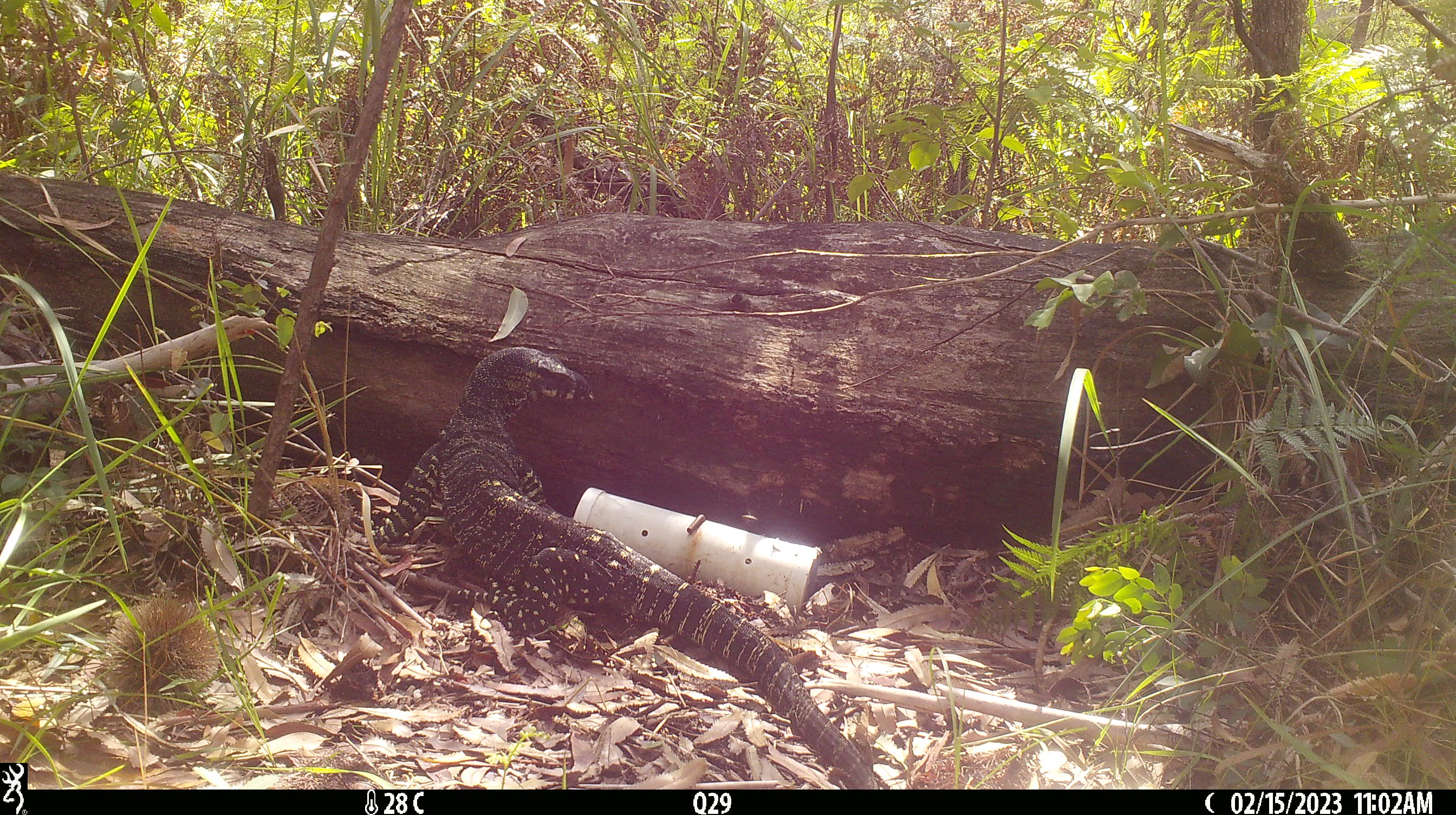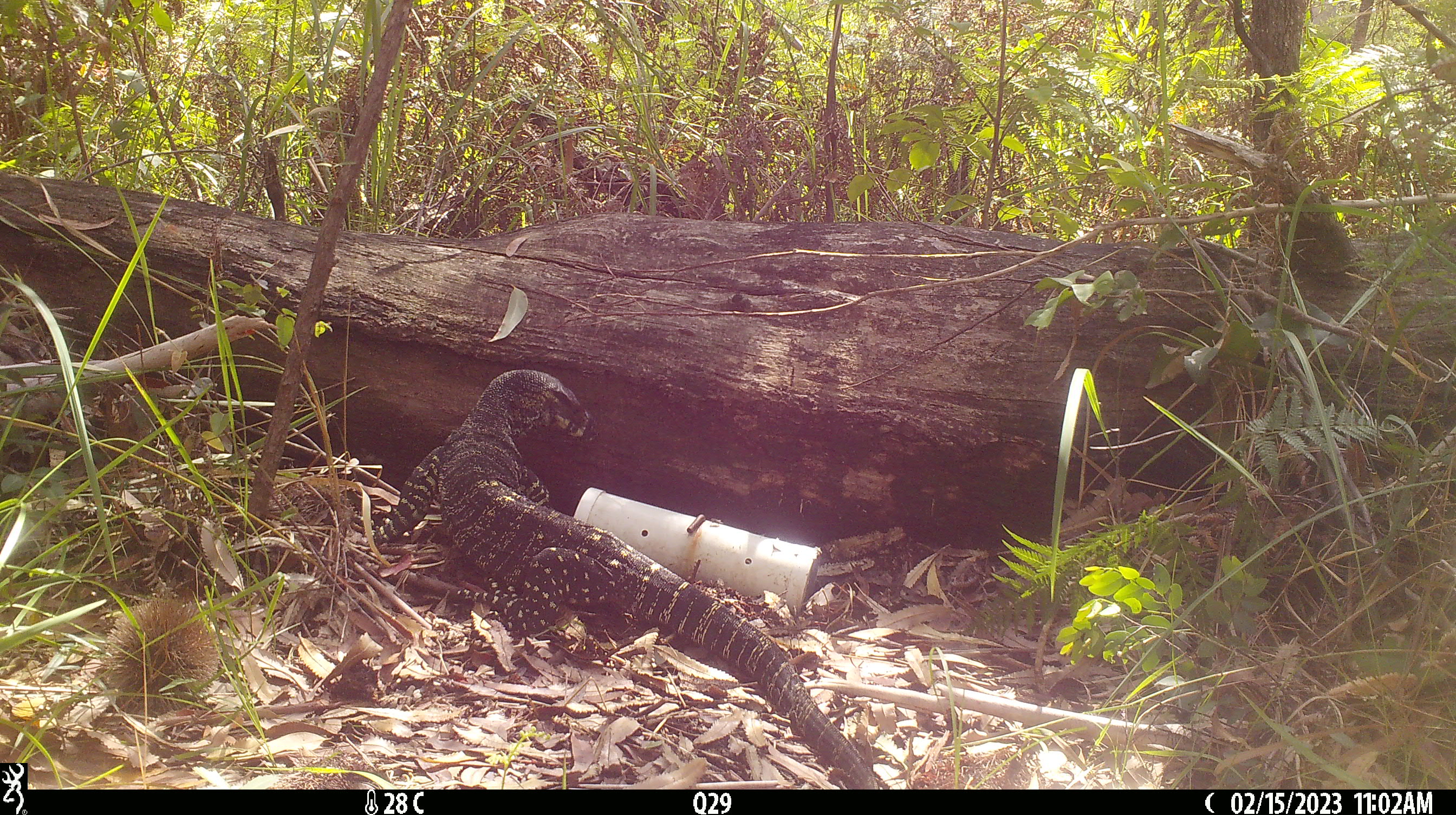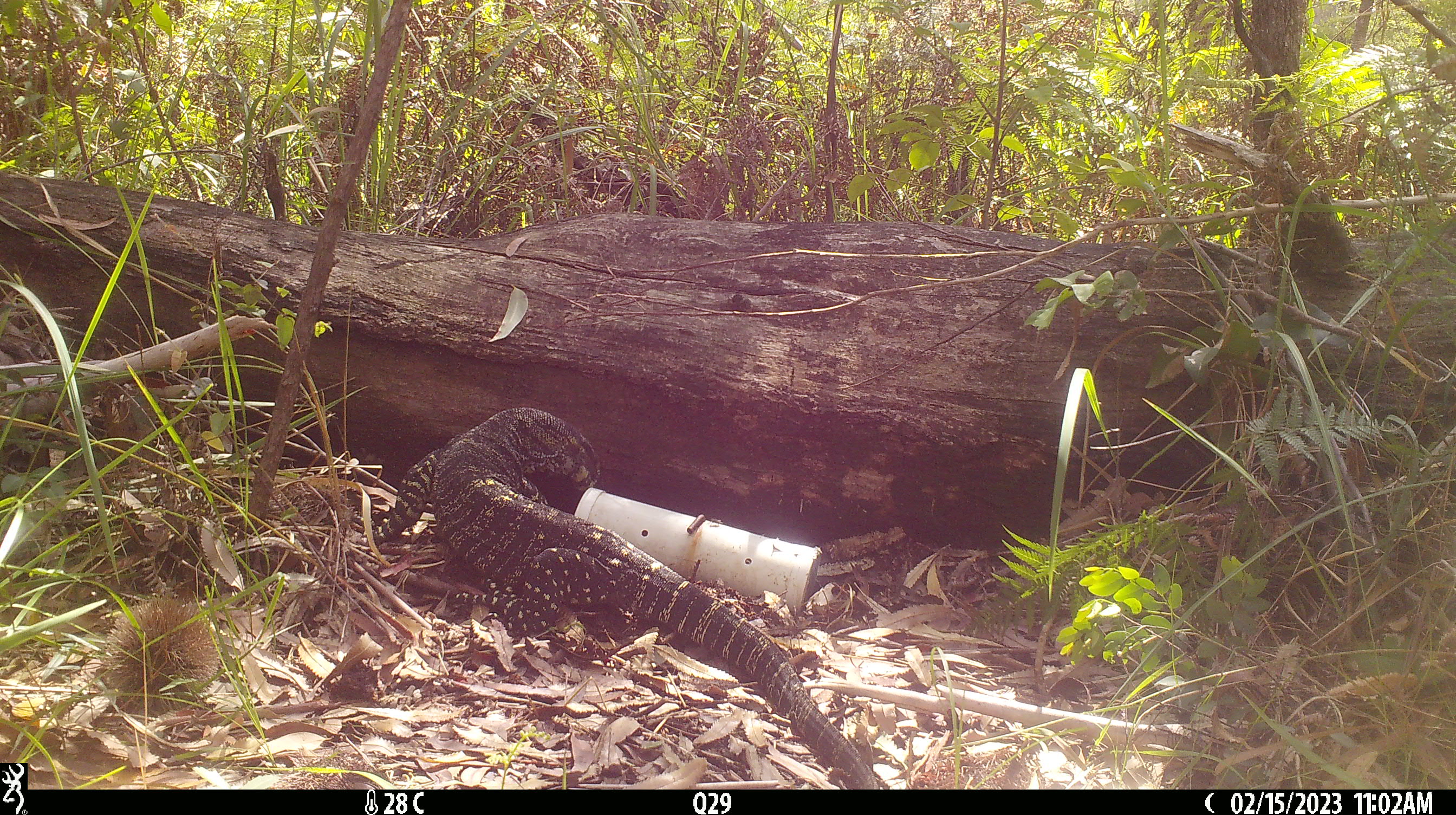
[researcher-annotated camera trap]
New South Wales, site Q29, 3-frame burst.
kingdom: Animalia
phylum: Chordata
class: Reptilia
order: Squamata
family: Varanidae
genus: Varanus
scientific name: Varanus varius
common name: lace monitor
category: goanna